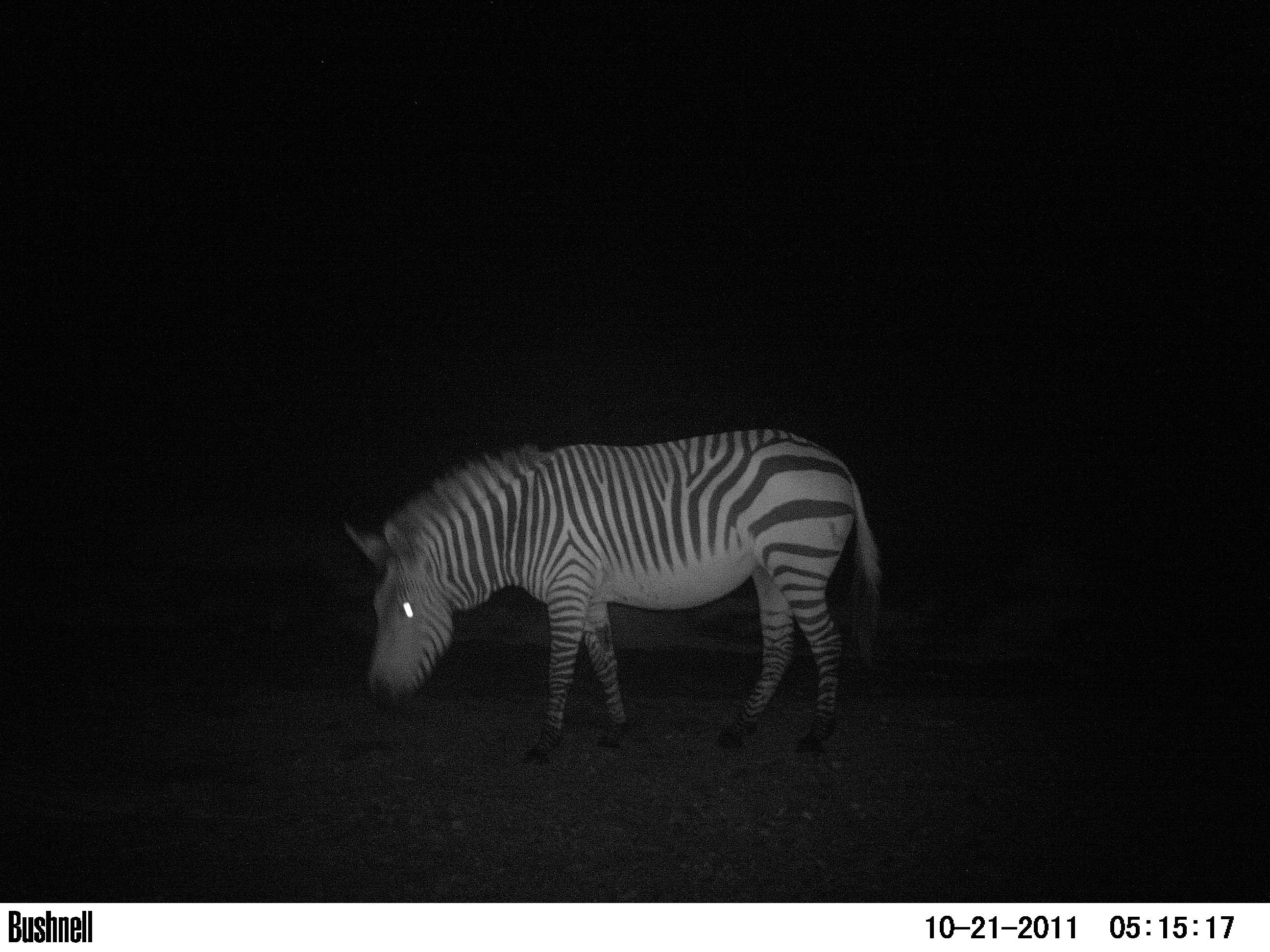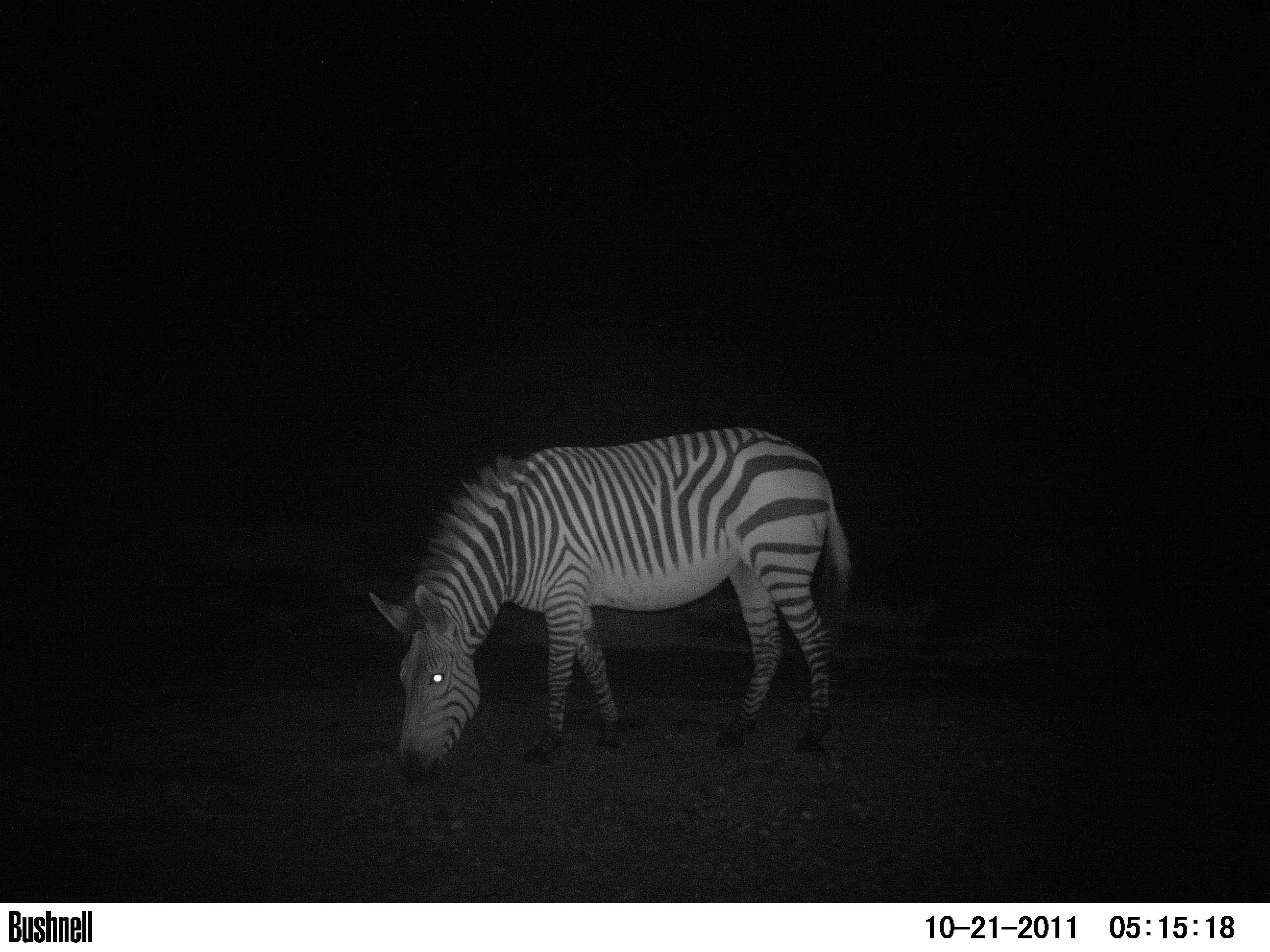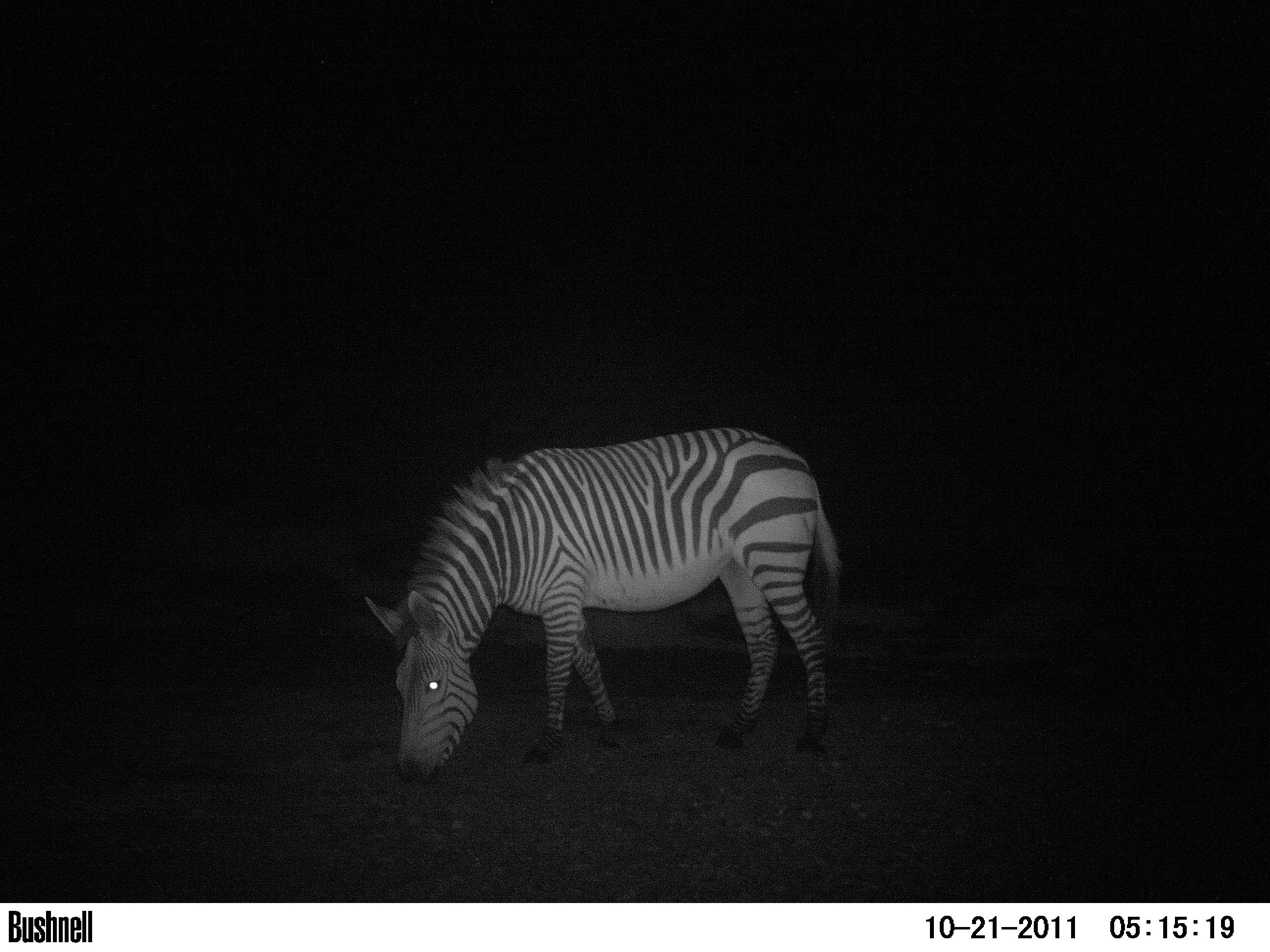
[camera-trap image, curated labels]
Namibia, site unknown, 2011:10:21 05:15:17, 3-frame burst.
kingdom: Animalia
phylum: Chordata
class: Mammalia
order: Perissodactyla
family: Equidae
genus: Equus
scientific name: Equus zebra hartmannae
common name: hartmann's mountain zebra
Equus zebra hartmannae (hartmann's mountain zebra).